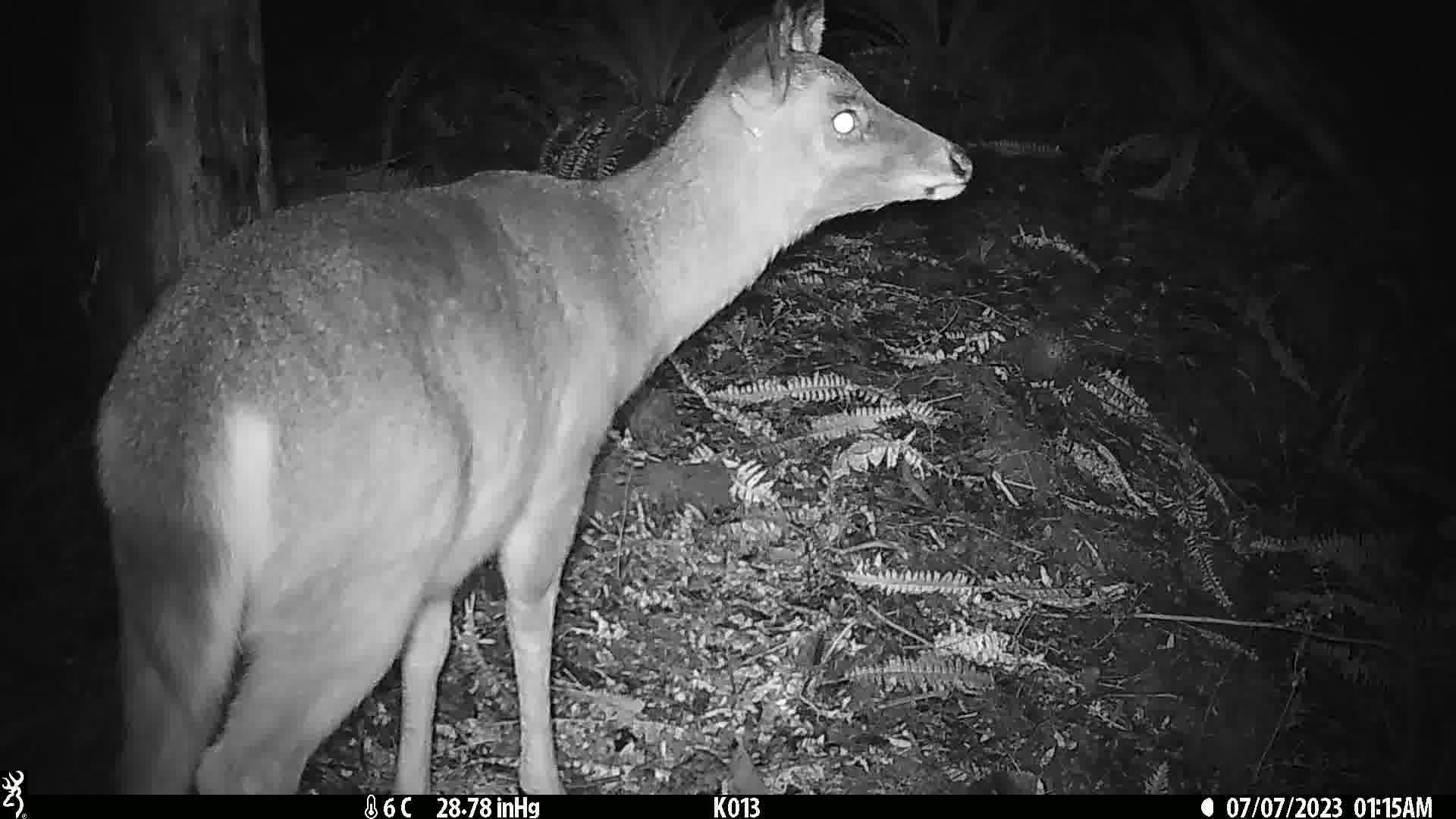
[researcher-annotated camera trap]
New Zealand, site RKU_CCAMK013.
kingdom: Animalia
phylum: Chordata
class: Mammalia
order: Artiodactyla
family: Cervidae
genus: Odocoileus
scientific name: Odocoileus virginianus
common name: white-tailed deer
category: white tailed deer